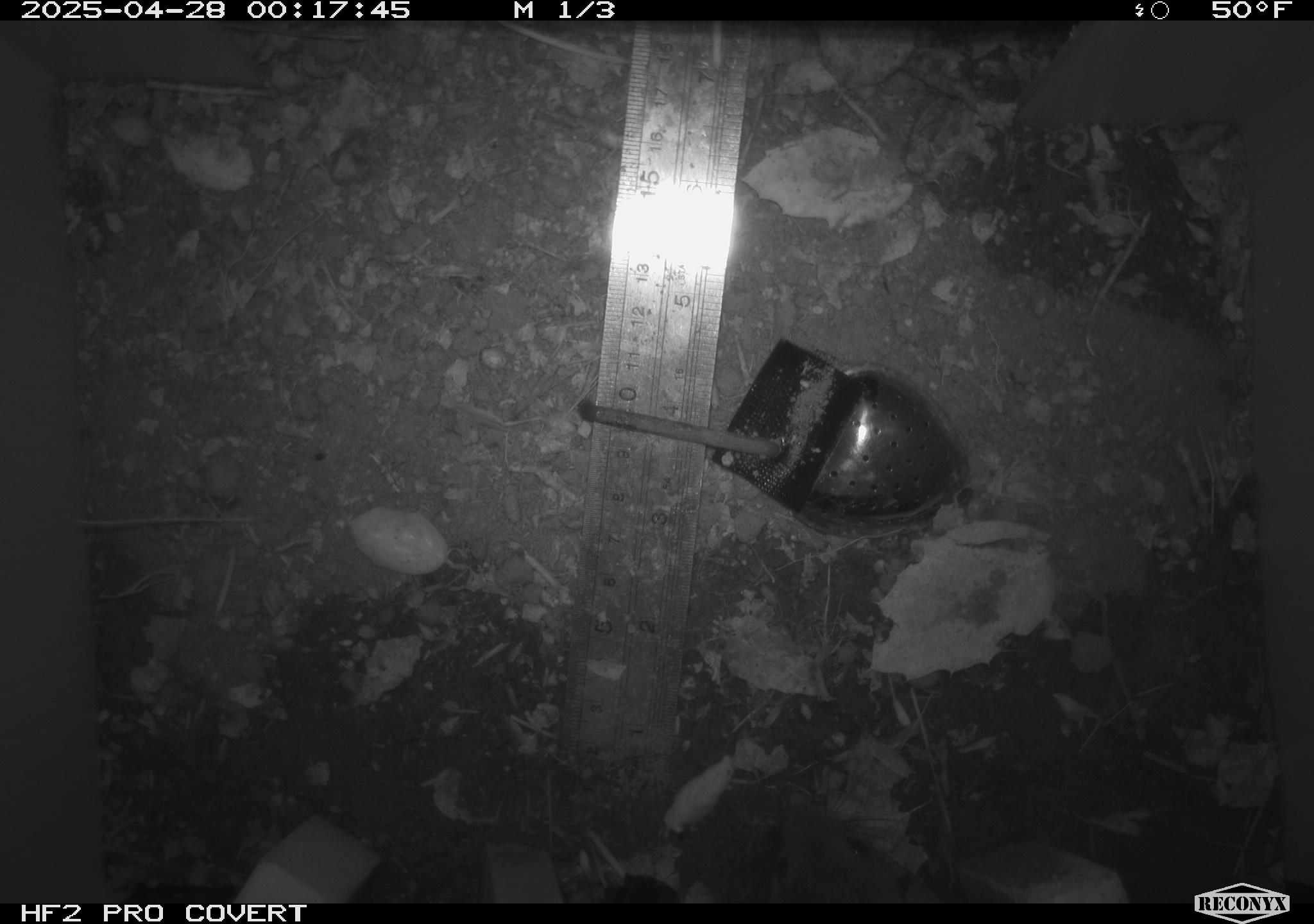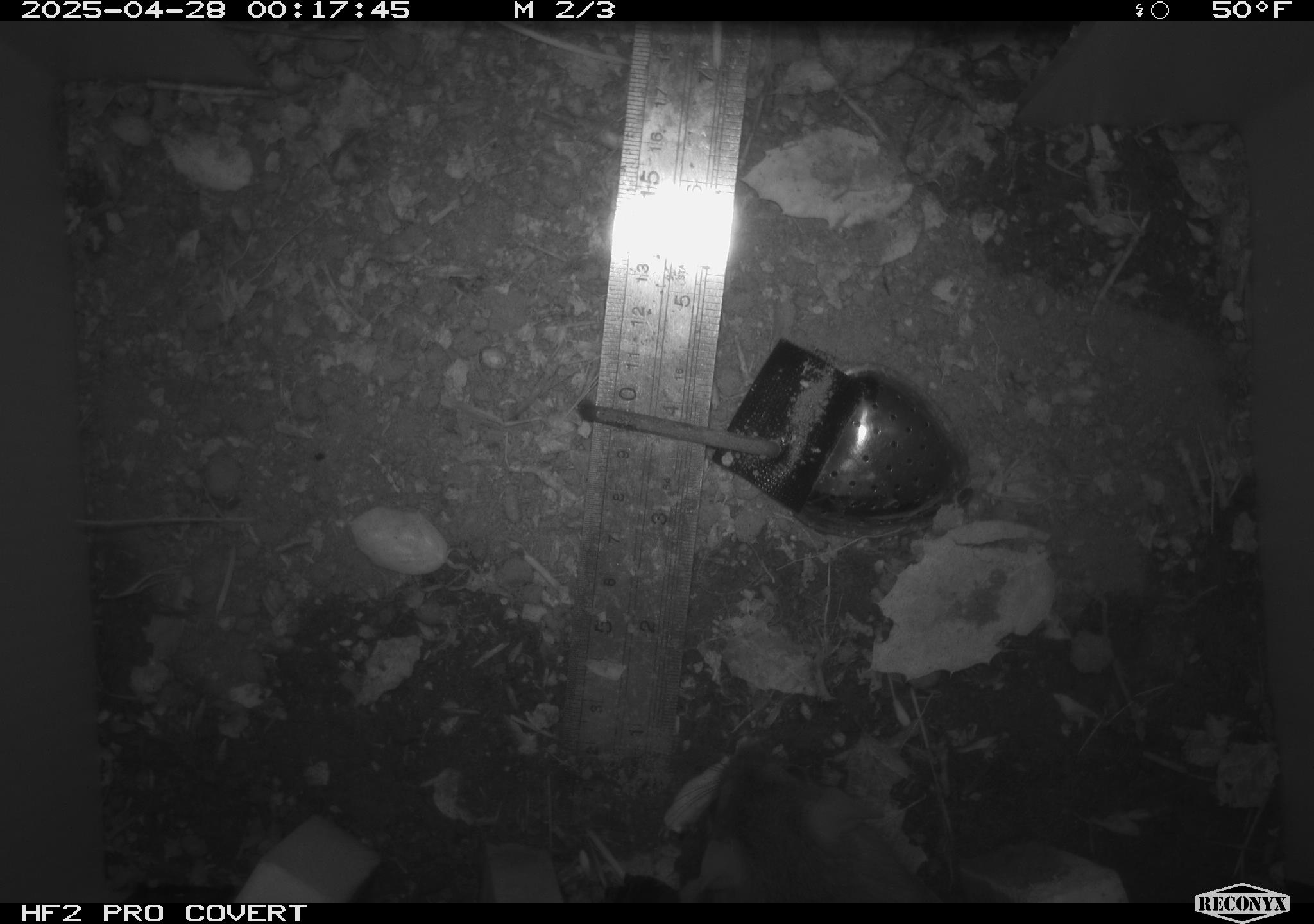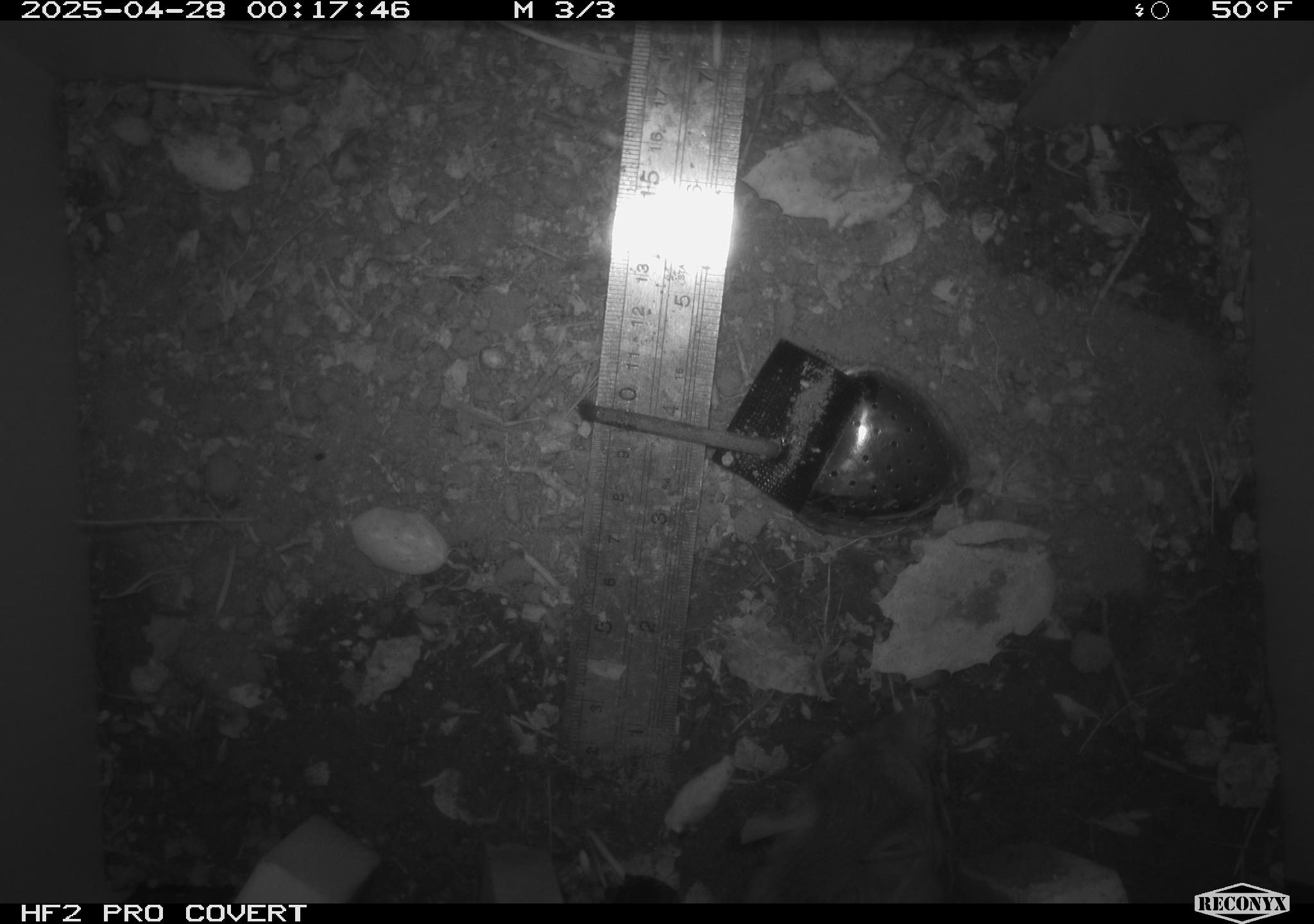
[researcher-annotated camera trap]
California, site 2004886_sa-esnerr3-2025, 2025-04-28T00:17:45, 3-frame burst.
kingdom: Animalia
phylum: Chordata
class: Mammalia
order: Rodentia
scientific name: Rodentia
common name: rodent